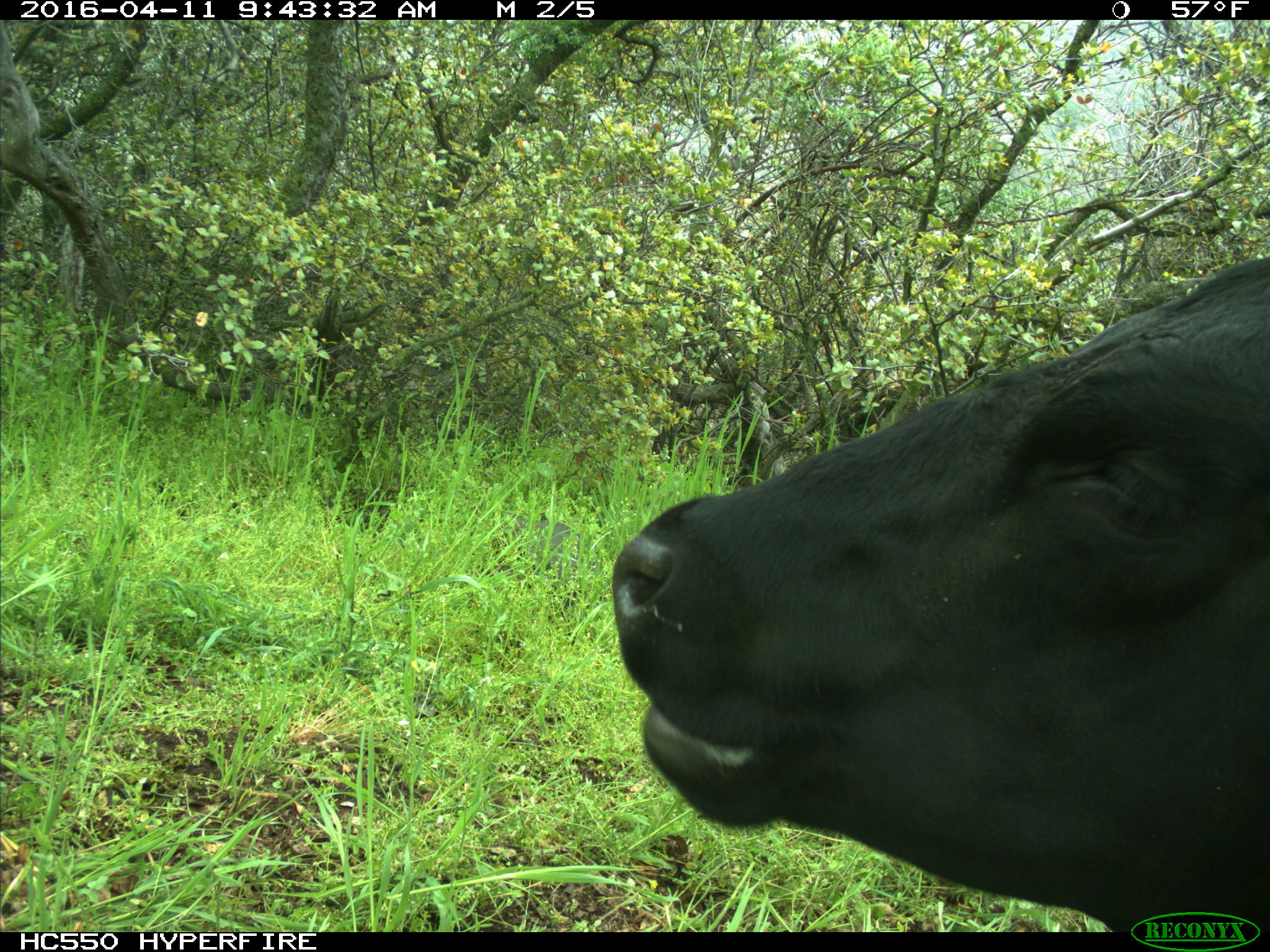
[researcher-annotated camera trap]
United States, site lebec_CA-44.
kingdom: Animalia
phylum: Chordata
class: Mammalia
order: Artiodactyla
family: Bovidae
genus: Bos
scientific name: Bos taurus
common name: domestic cow